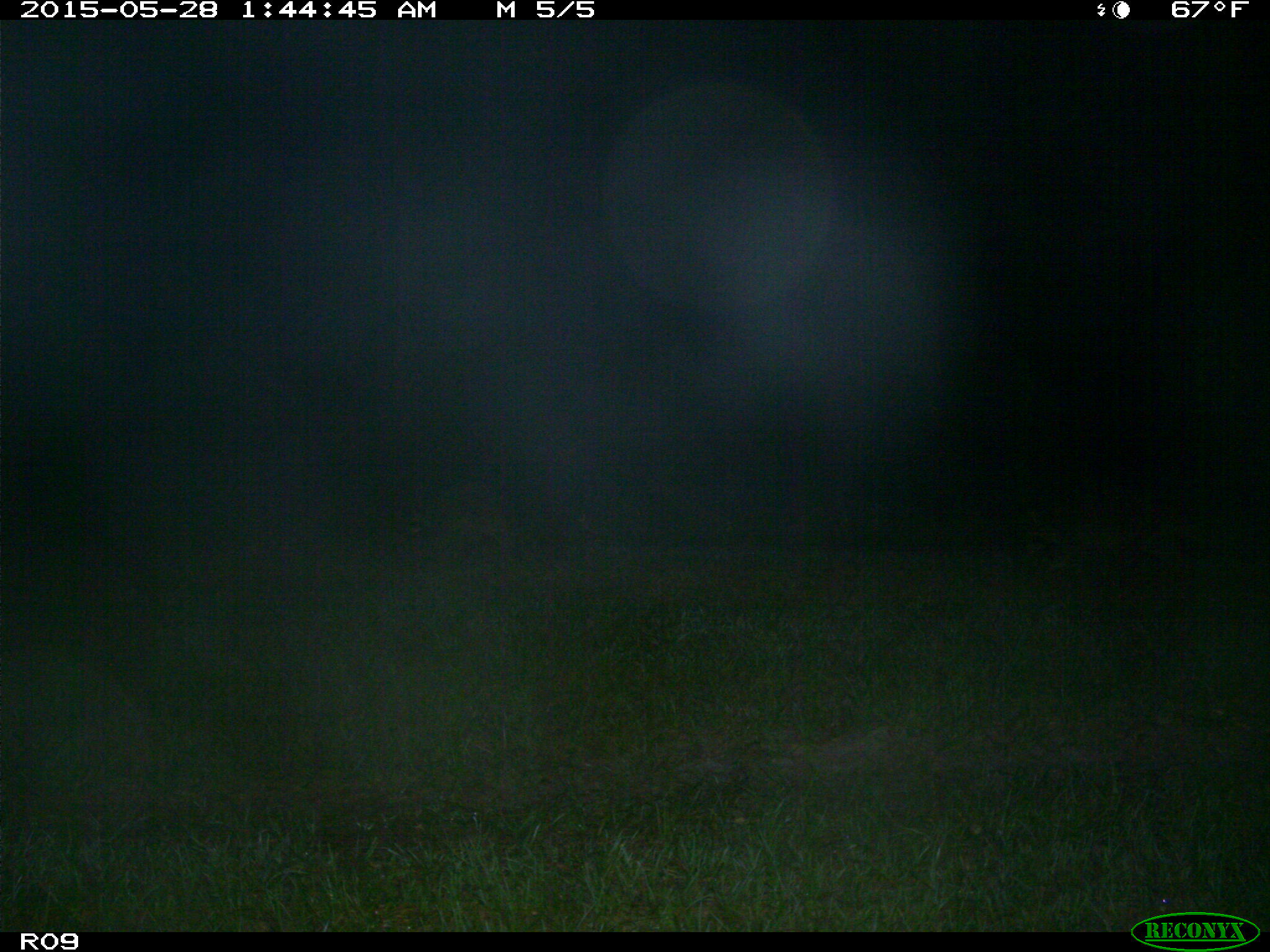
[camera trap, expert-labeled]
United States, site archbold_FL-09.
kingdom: Animalia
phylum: Chordata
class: Mammalia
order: Carnivora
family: Procyonidae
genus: Procyon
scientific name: Procyon lotor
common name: common raccoon